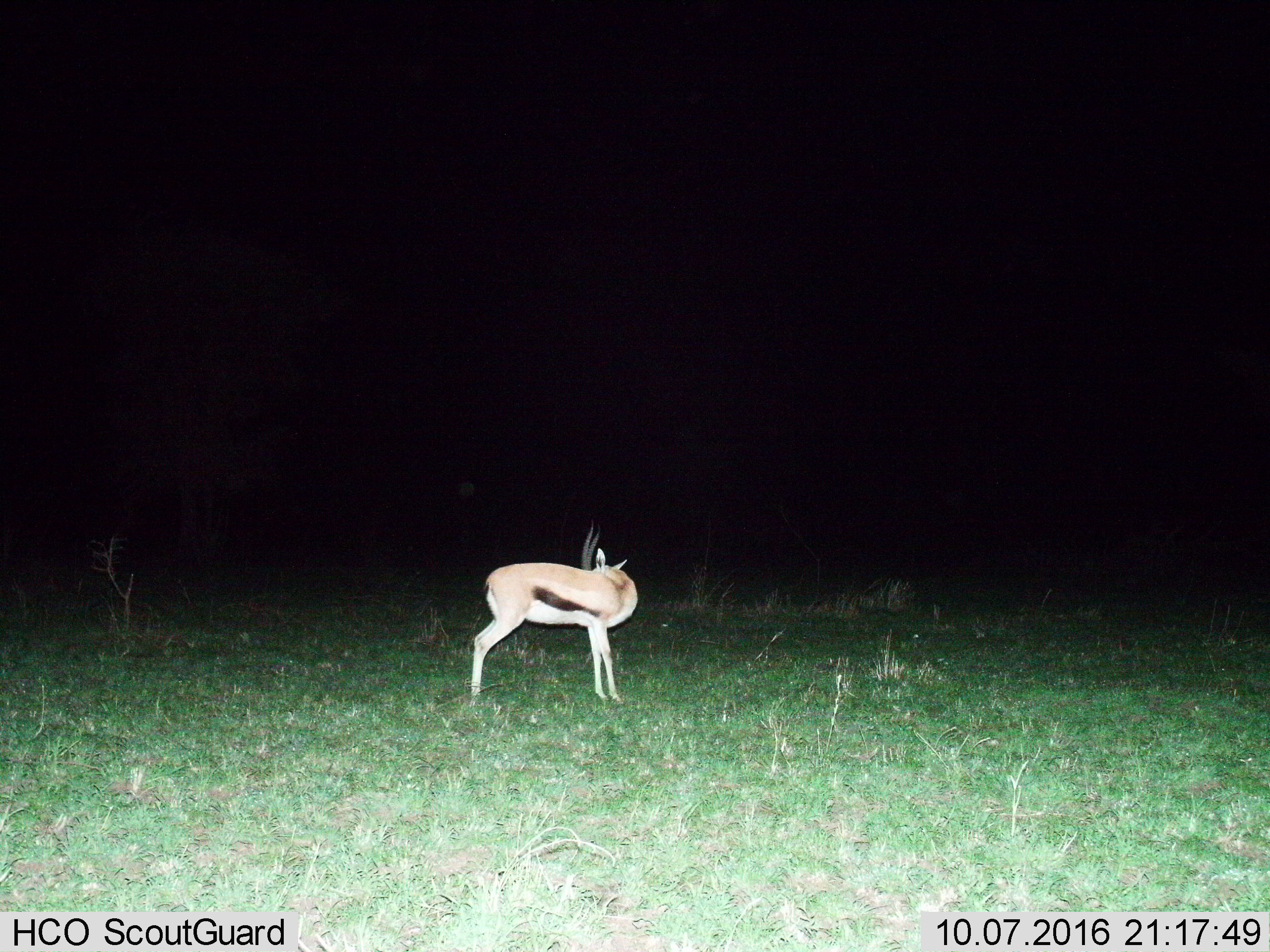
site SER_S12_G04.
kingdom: Animalia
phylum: Chordata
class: Mammalia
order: Artiodactyla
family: Bovidae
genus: Eudorcas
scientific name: Eudorcas thomsonii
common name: thomson's gazelle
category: gazellethomsons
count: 1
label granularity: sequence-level